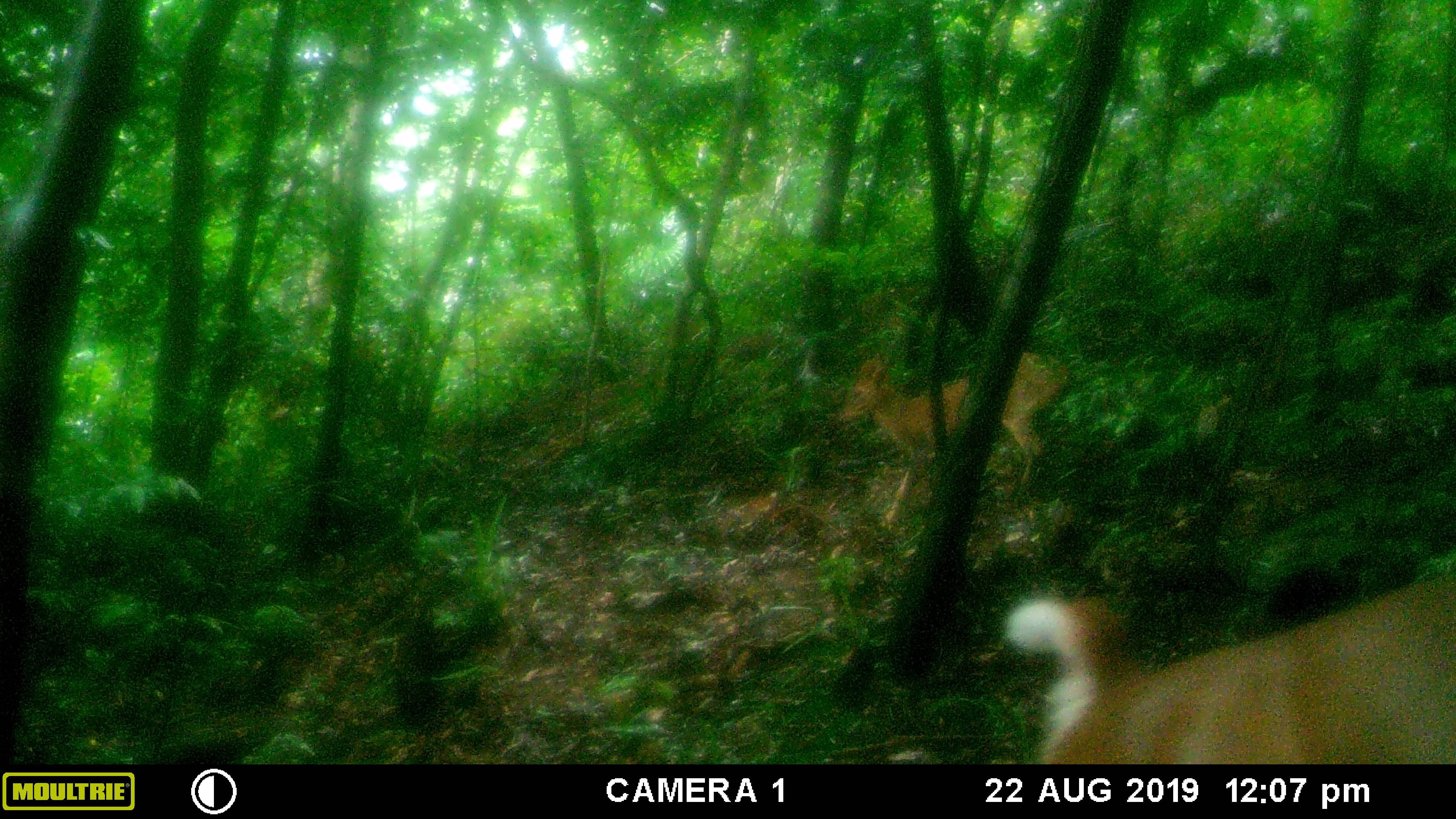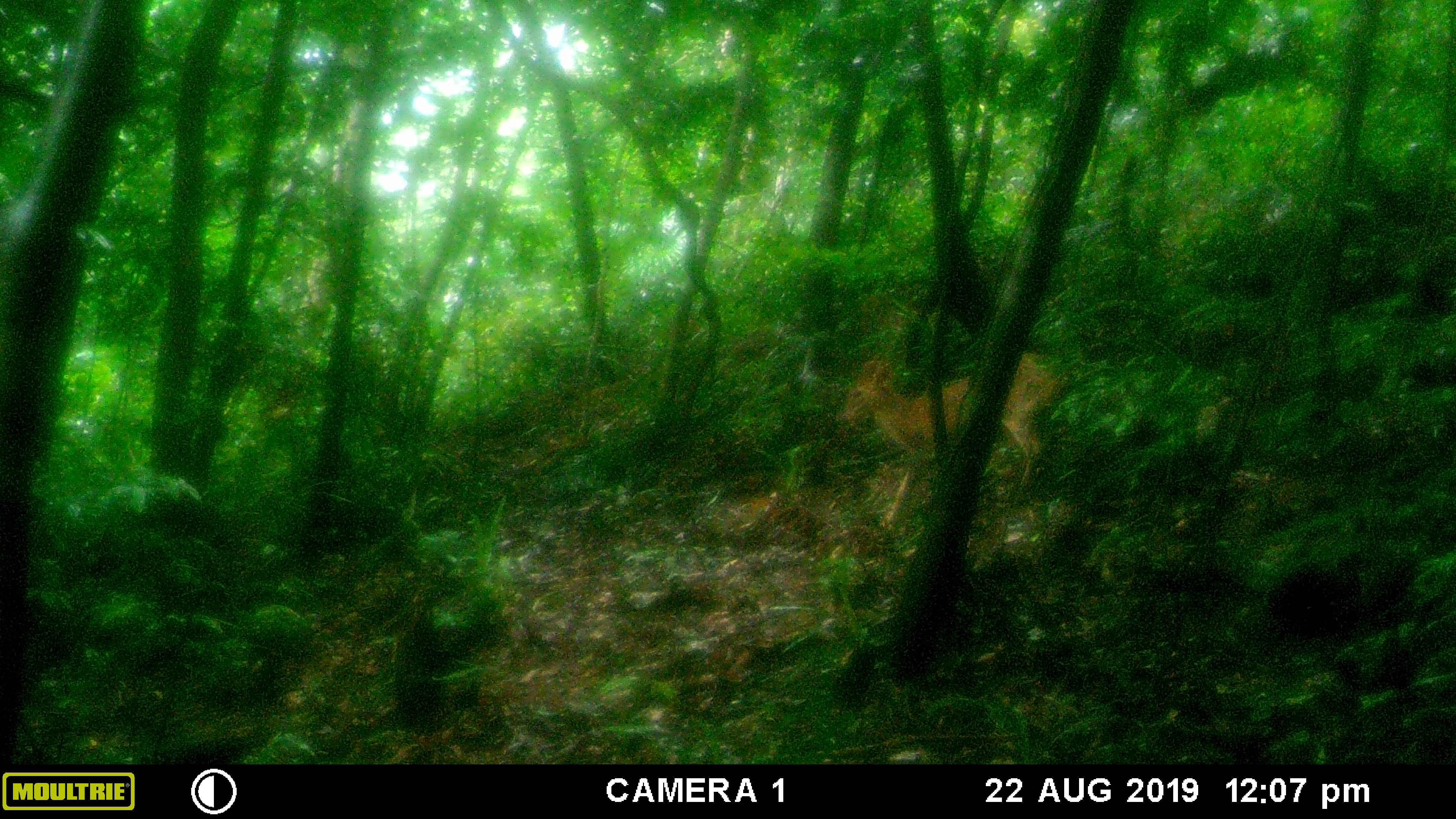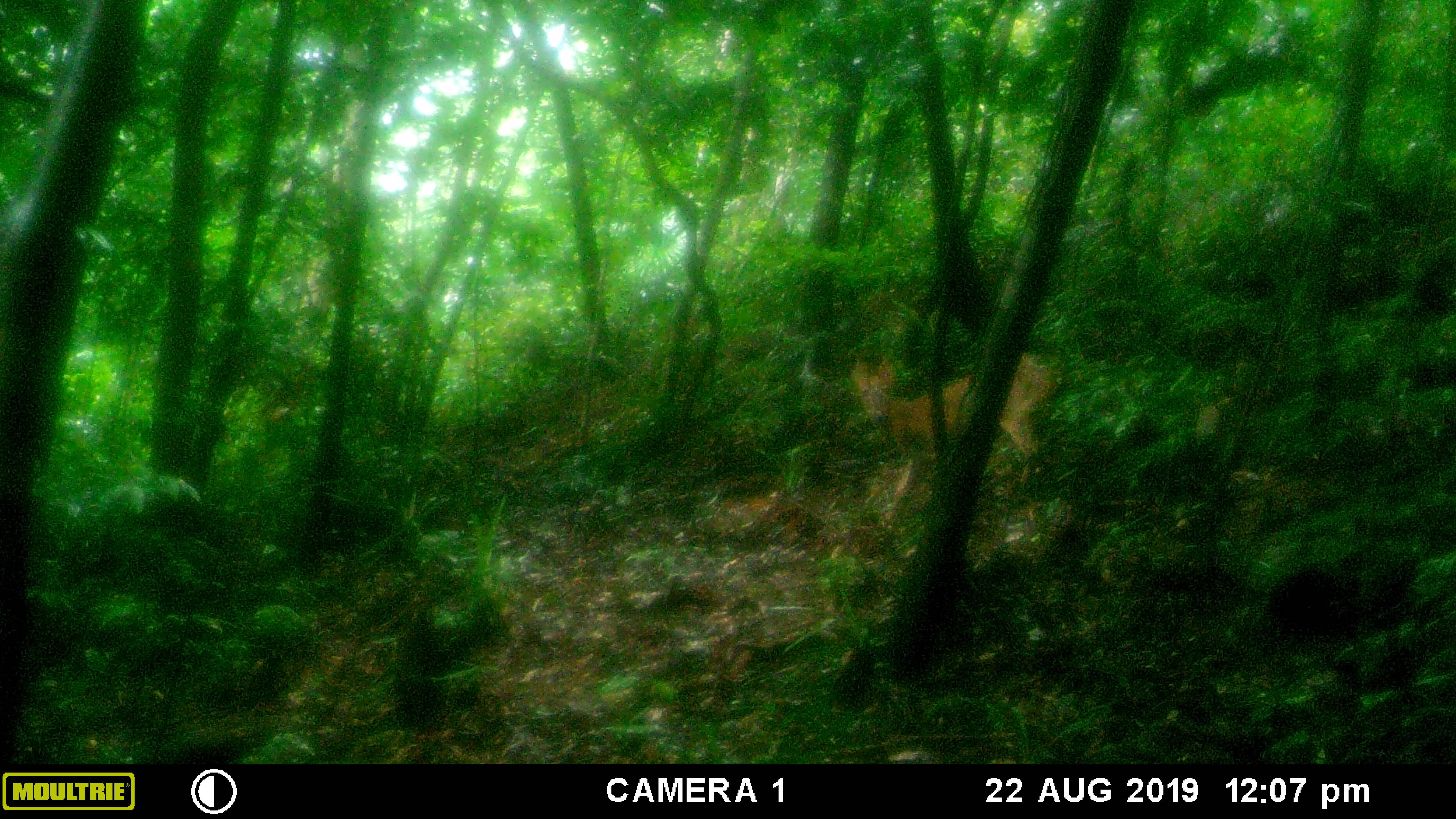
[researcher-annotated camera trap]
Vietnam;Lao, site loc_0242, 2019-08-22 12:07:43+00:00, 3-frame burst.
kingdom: Animalia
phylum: Chordata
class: Mammalia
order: Artiodactyla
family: Cervidae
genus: Muntiacus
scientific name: Muntiacus vuquangensis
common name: large-antlered muntjac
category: large antlered muntjac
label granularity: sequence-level